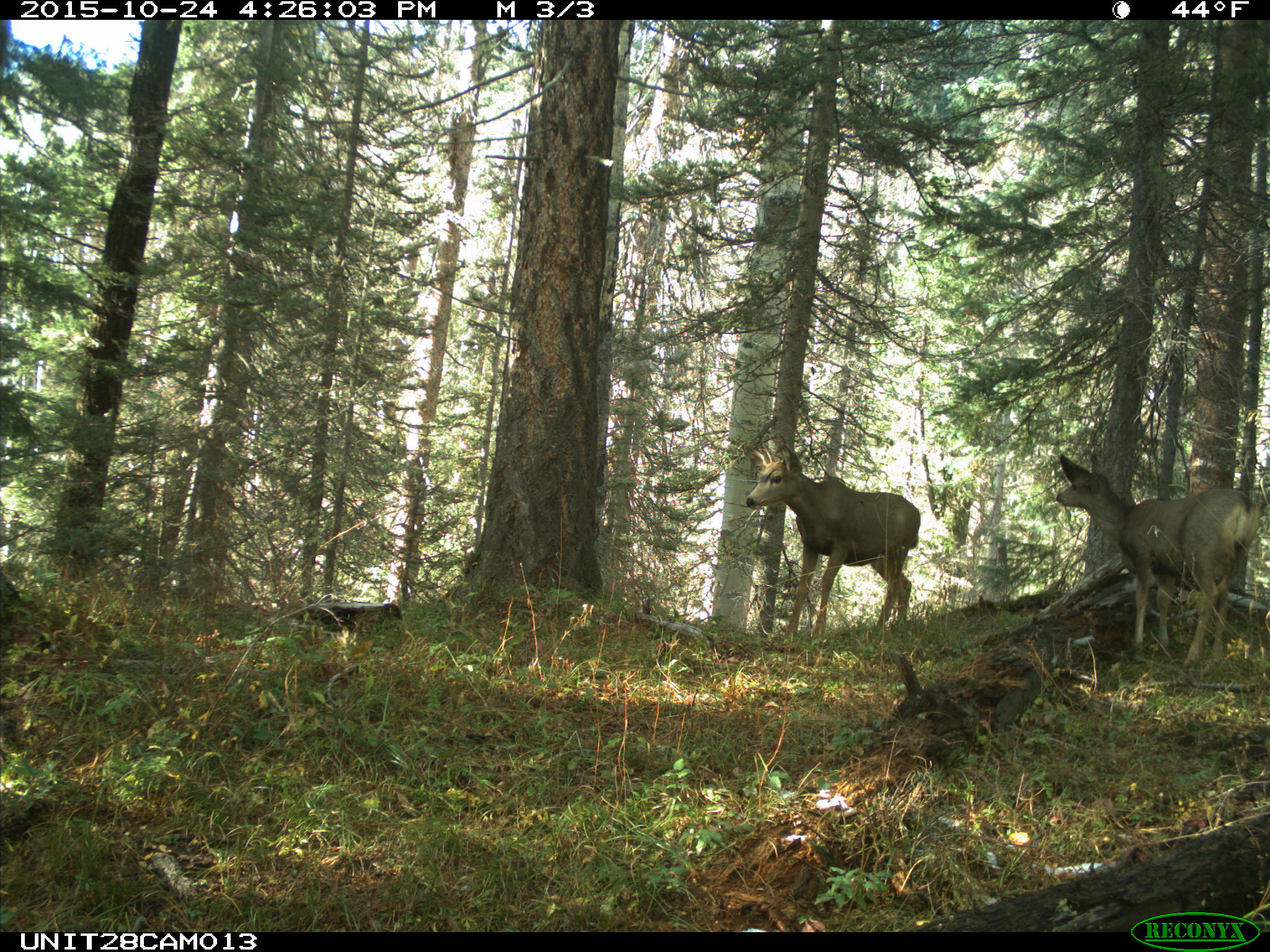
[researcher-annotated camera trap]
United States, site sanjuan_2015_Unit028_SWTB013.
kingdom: Animalia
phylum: Chordata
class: Mammalia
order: Artiodactyla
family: Cervidae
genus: Odocoileus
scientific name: Odocoileus hemionus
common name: mule deer